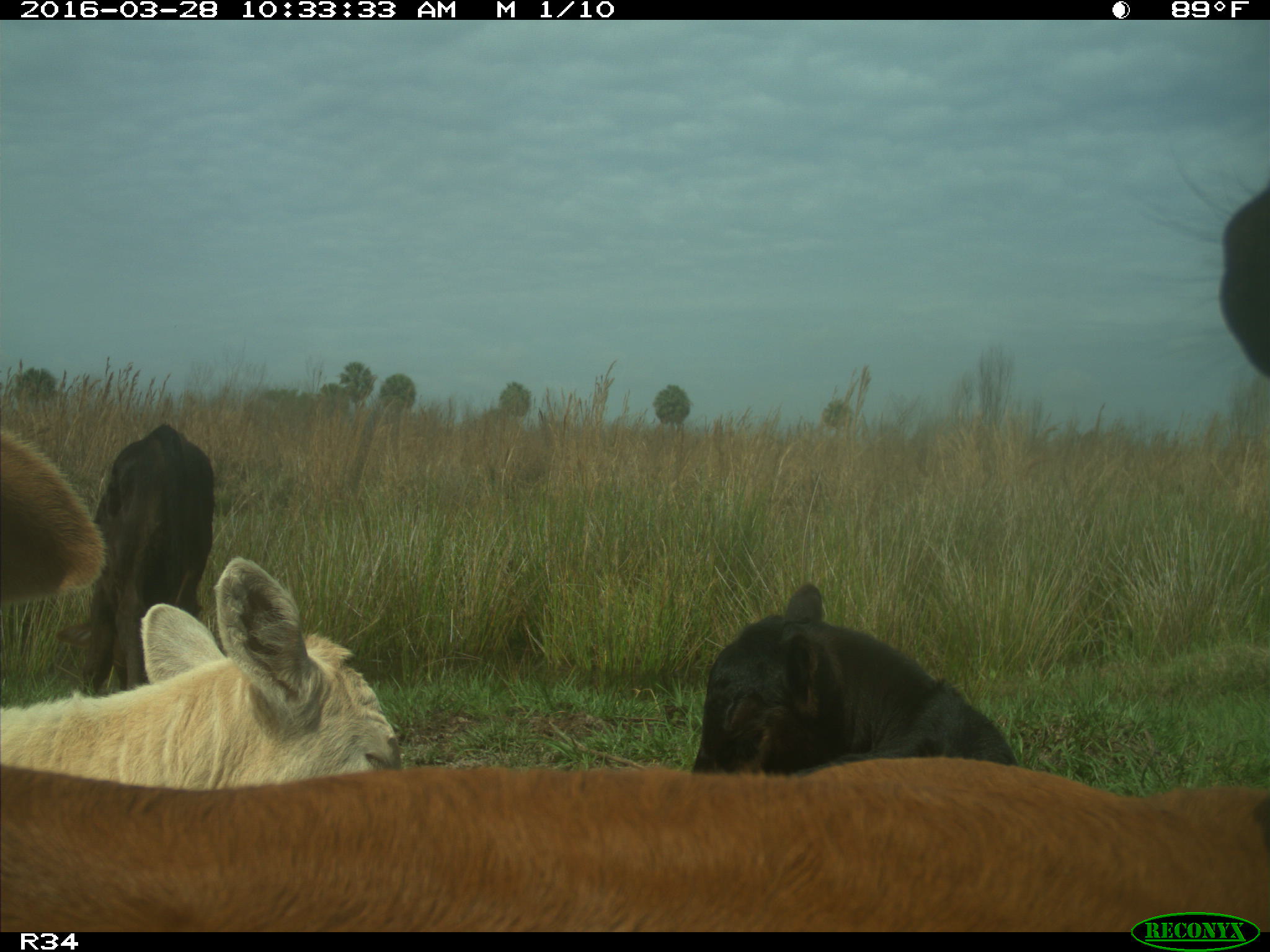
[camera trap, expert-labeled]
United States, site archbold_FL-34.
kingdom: Animalia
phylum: Chordata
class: Mammalia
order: Artiodactyla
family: Bovidae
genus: Bos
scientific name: Bos taurus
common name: domestic cow